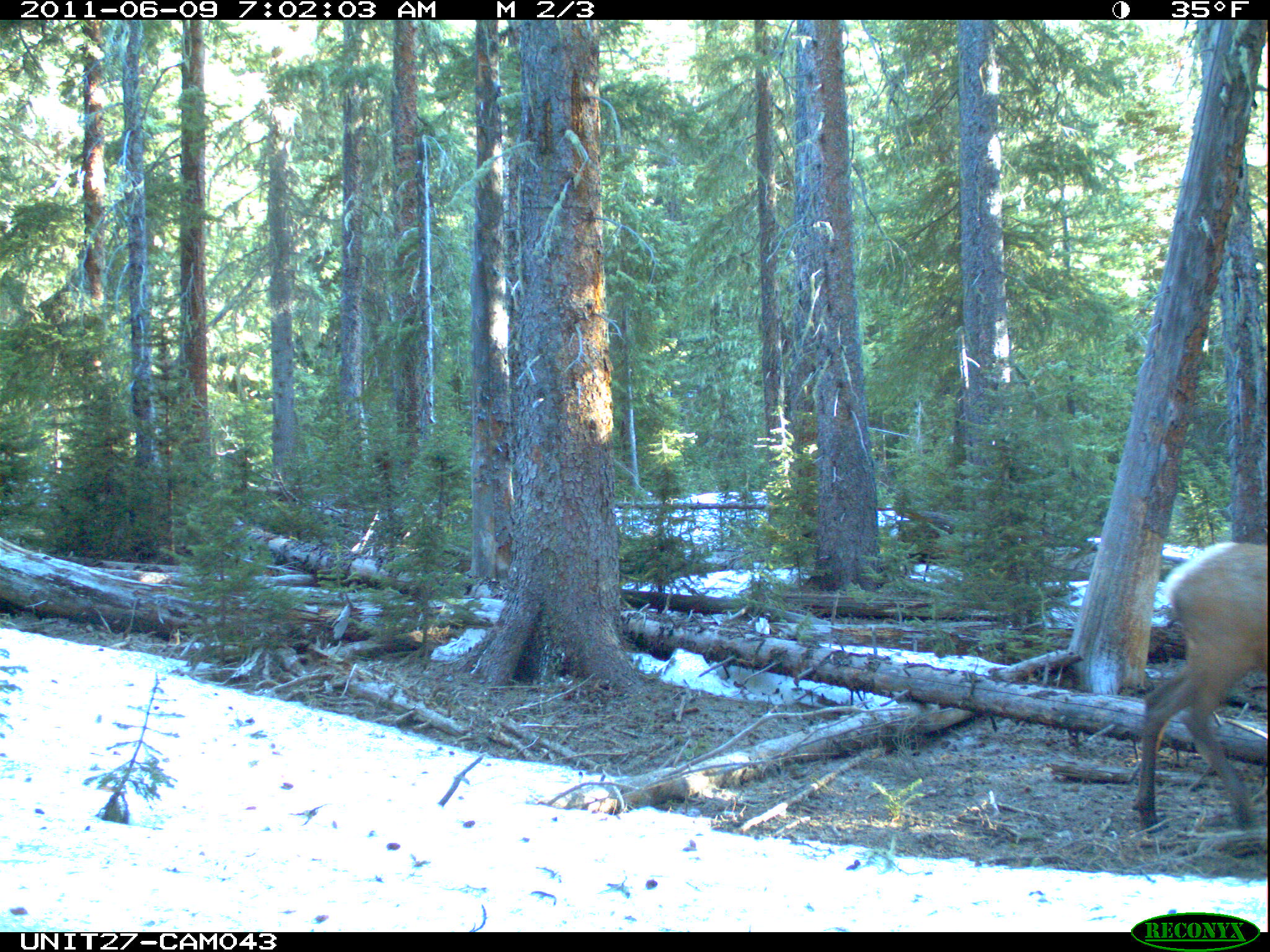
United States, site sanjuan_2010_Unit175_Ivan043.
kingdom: Animalia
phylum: Chordata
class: Mammalia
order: Artiodactyla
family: Cervidae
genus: Cervus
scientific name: Cervus elaphus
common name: red deer